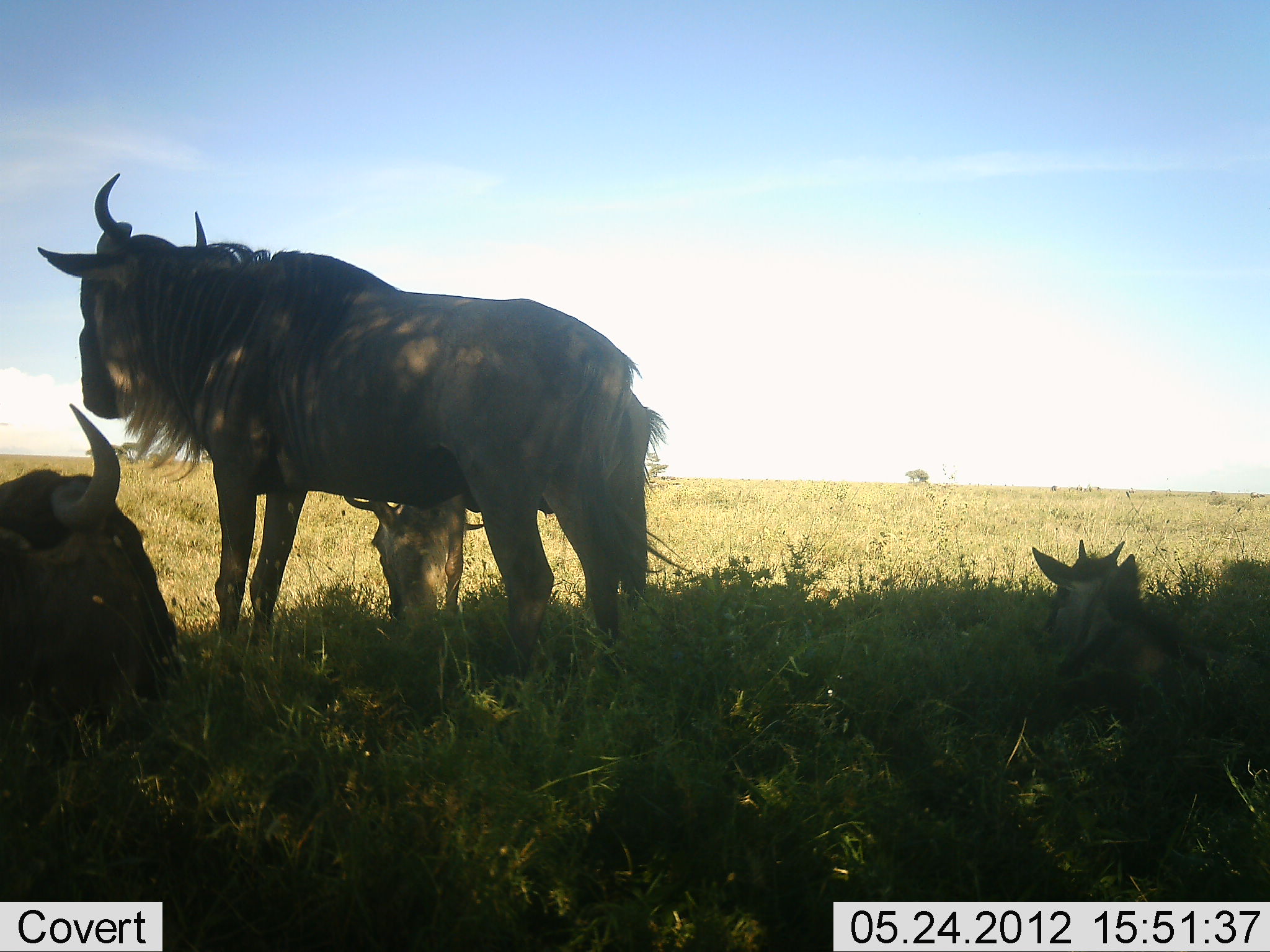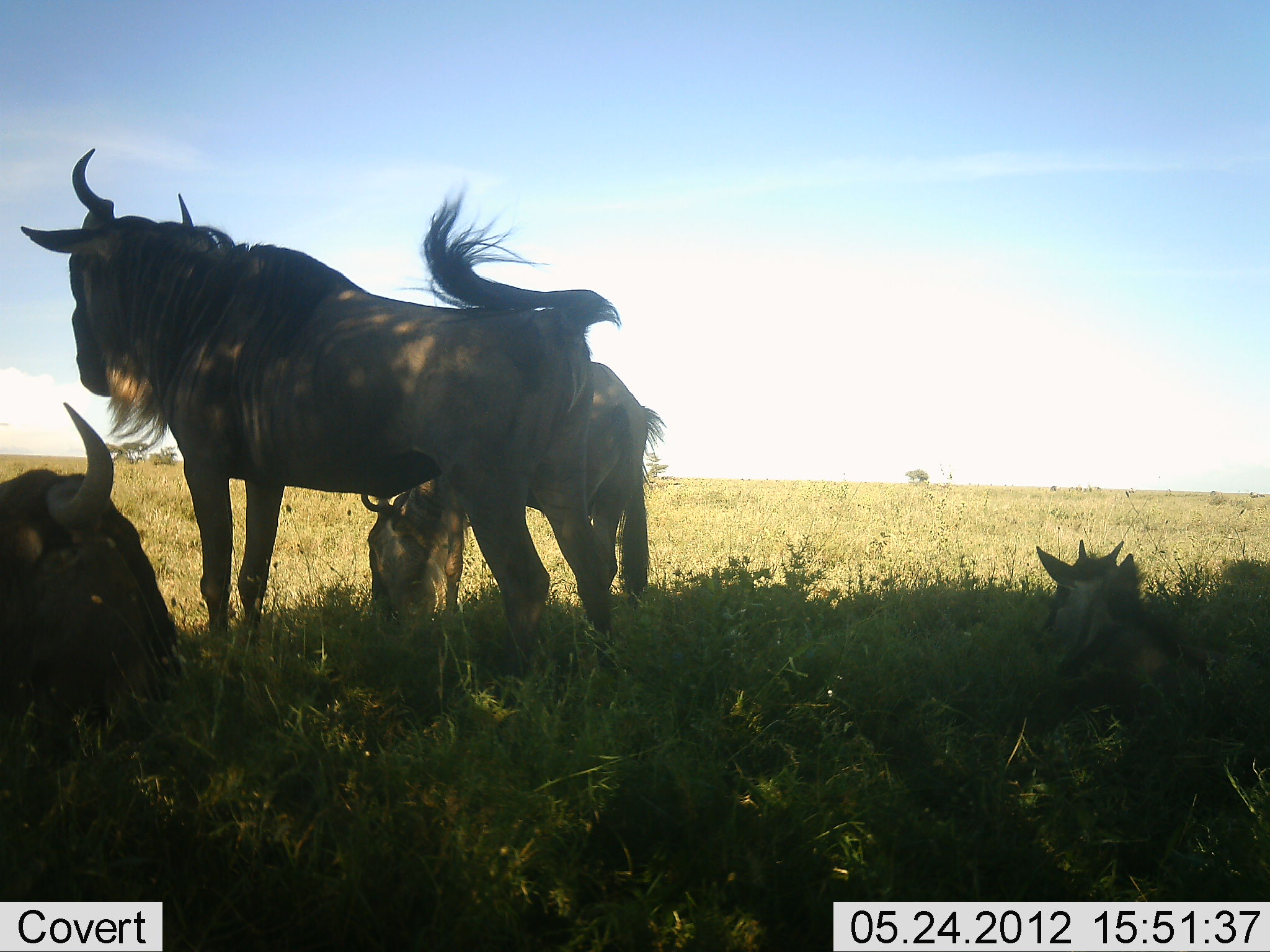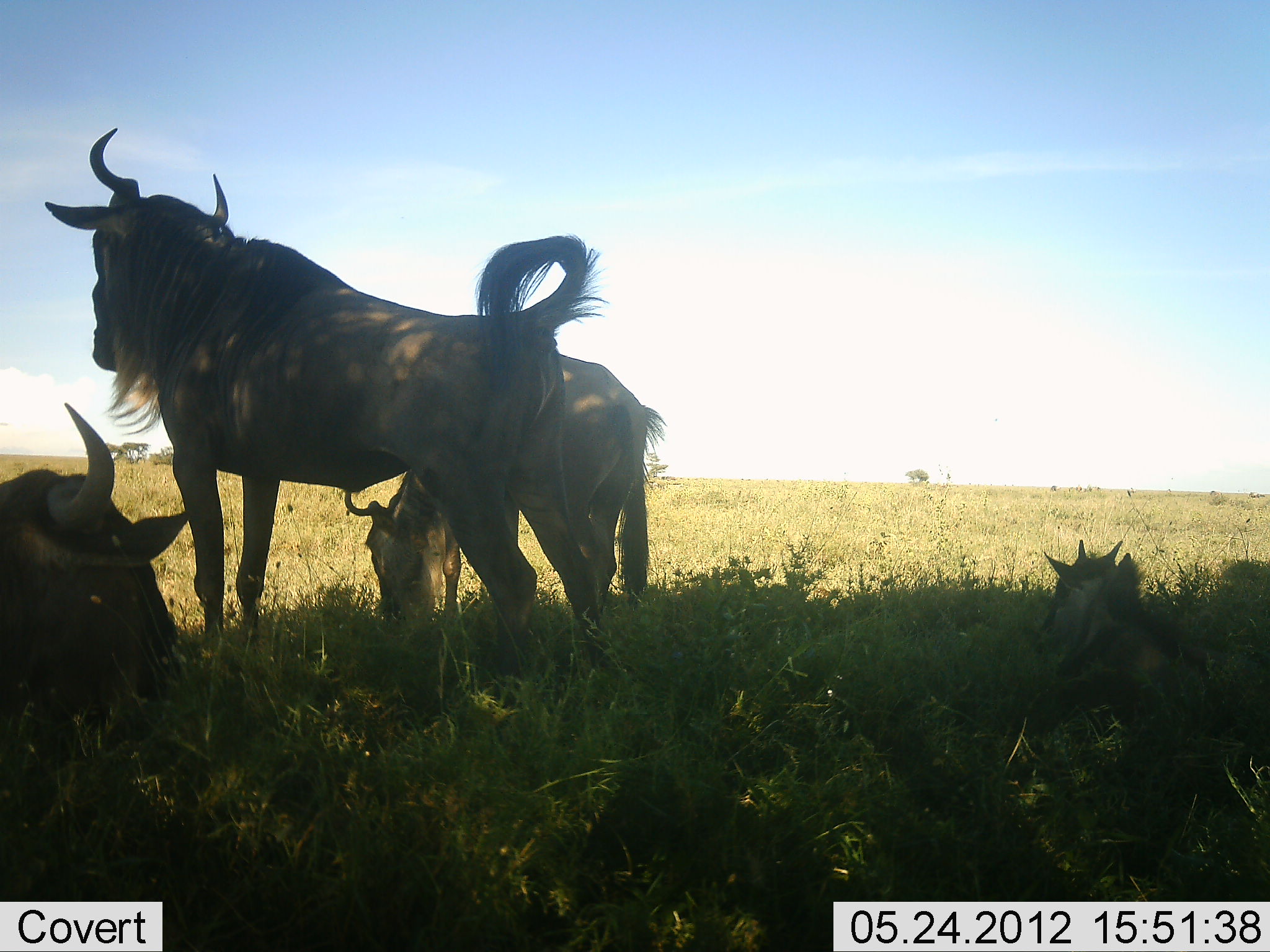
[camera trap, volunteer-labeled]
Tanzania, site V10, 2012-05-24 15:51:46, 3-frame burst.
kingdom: Animalia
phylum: Chordata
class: Mammalia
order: Artiodactyla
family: Bovidae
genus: Connochaetes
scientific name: Connochaetes taurinus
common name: blue wildebeest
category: wildebeest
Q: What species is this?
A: Wildebeest (blue wildebeest) (Connochaetes taurinus).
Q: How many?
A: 4.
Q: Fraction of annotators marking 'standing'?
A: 70%.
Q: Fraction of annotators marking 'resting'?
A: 90%.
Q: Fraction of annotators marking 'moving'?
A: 0%.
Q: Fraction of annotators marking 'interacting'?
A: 10%.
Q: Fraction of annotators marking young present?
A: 60%.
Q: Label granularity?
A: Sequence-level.